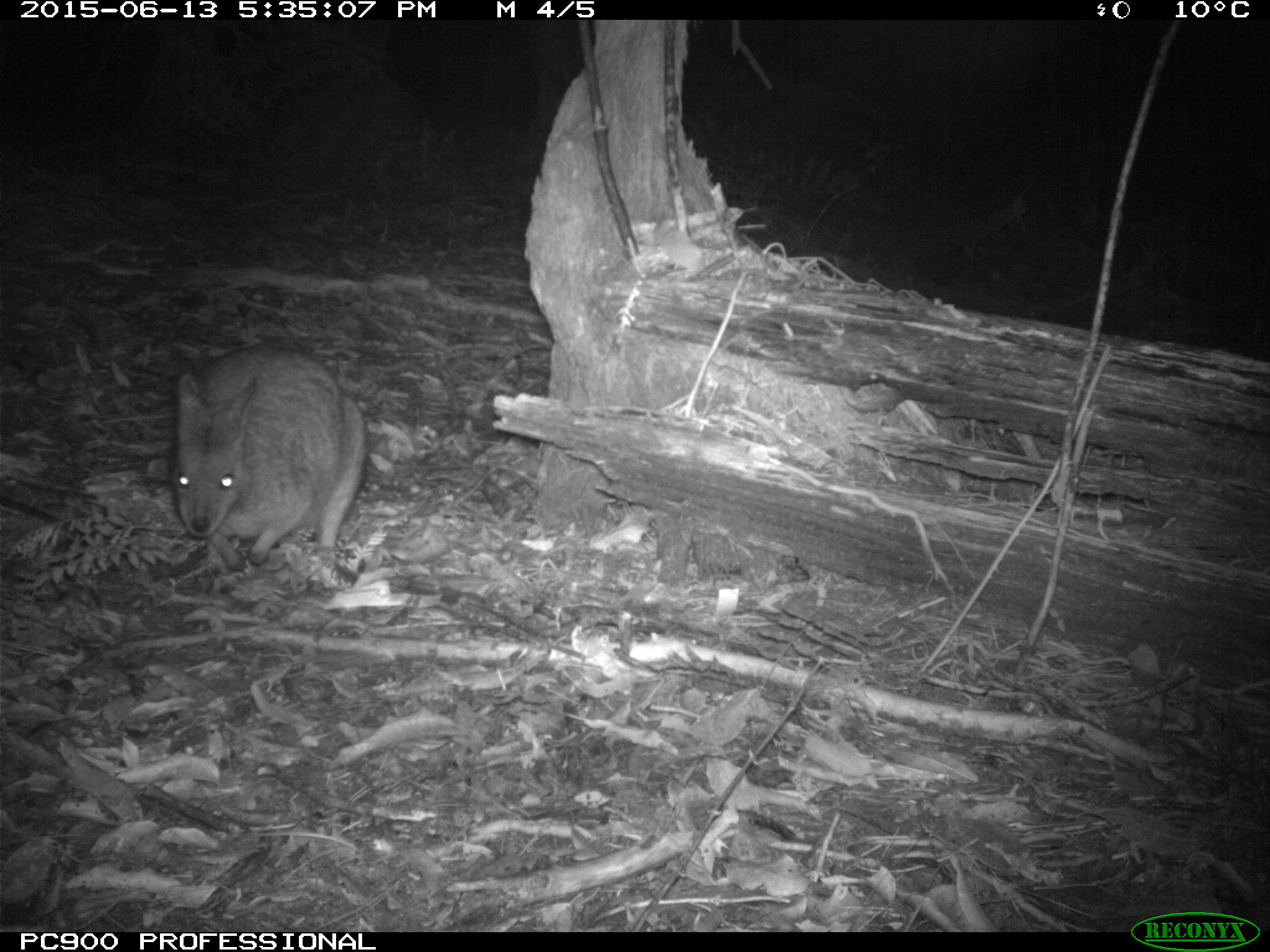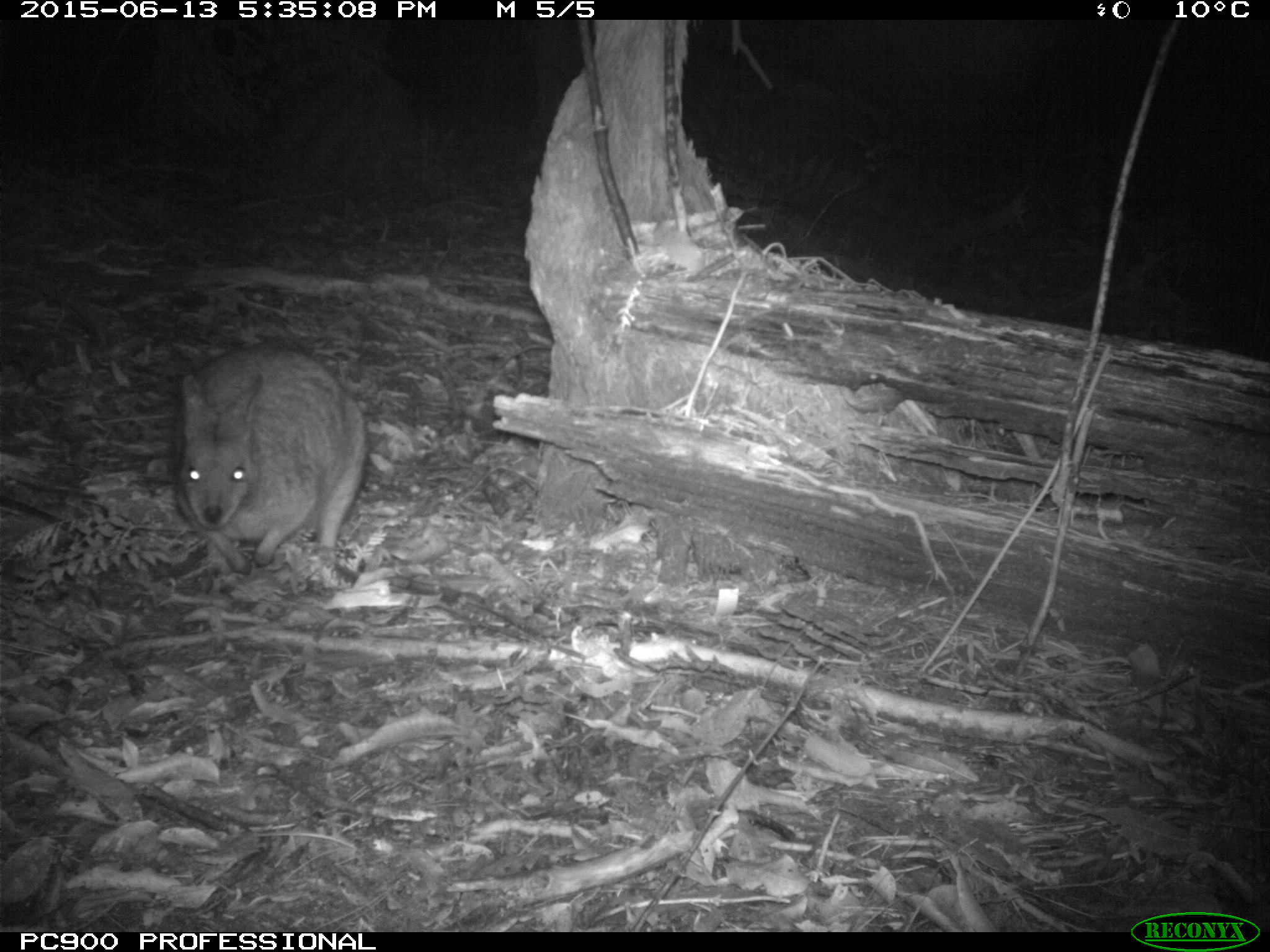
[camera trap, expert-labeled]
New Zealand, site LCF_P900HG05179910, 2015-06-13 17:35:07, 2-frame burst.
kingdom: Animalia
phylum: Chordata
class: Mammalia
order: Diprotodontia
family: Macropodidae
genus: Notamacropus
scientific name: Notamacropus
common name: wallaby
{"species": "wallaby (Notamacropus)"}